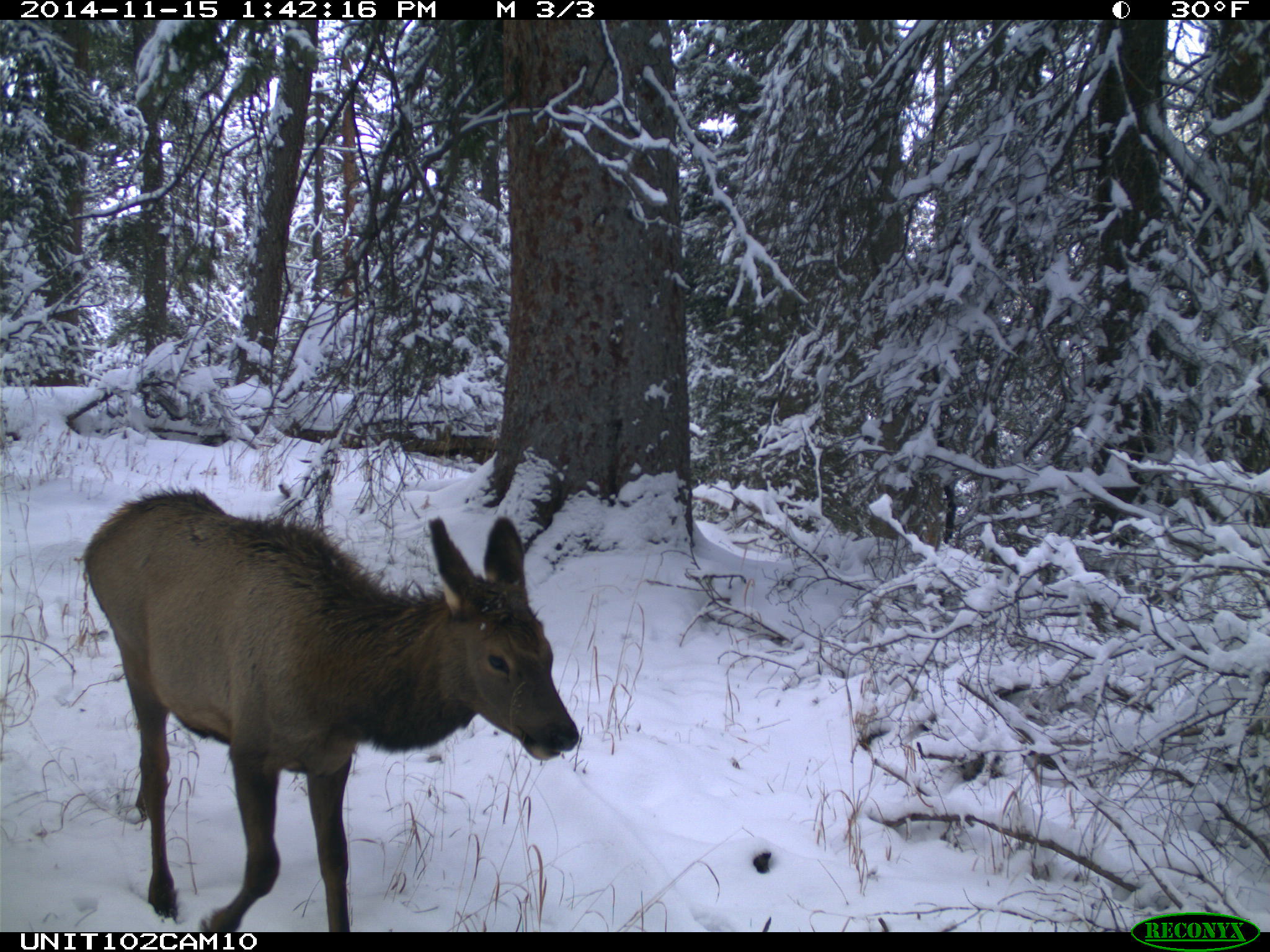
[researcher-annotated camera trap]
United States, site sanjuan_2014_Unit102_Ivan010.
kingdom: Animalia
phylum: Chordata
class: Mammalia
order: Artiodactyla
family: Cervidae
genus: Cervus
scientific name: Cervus elaphus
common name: red deer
Cervus elaphus (red deer).